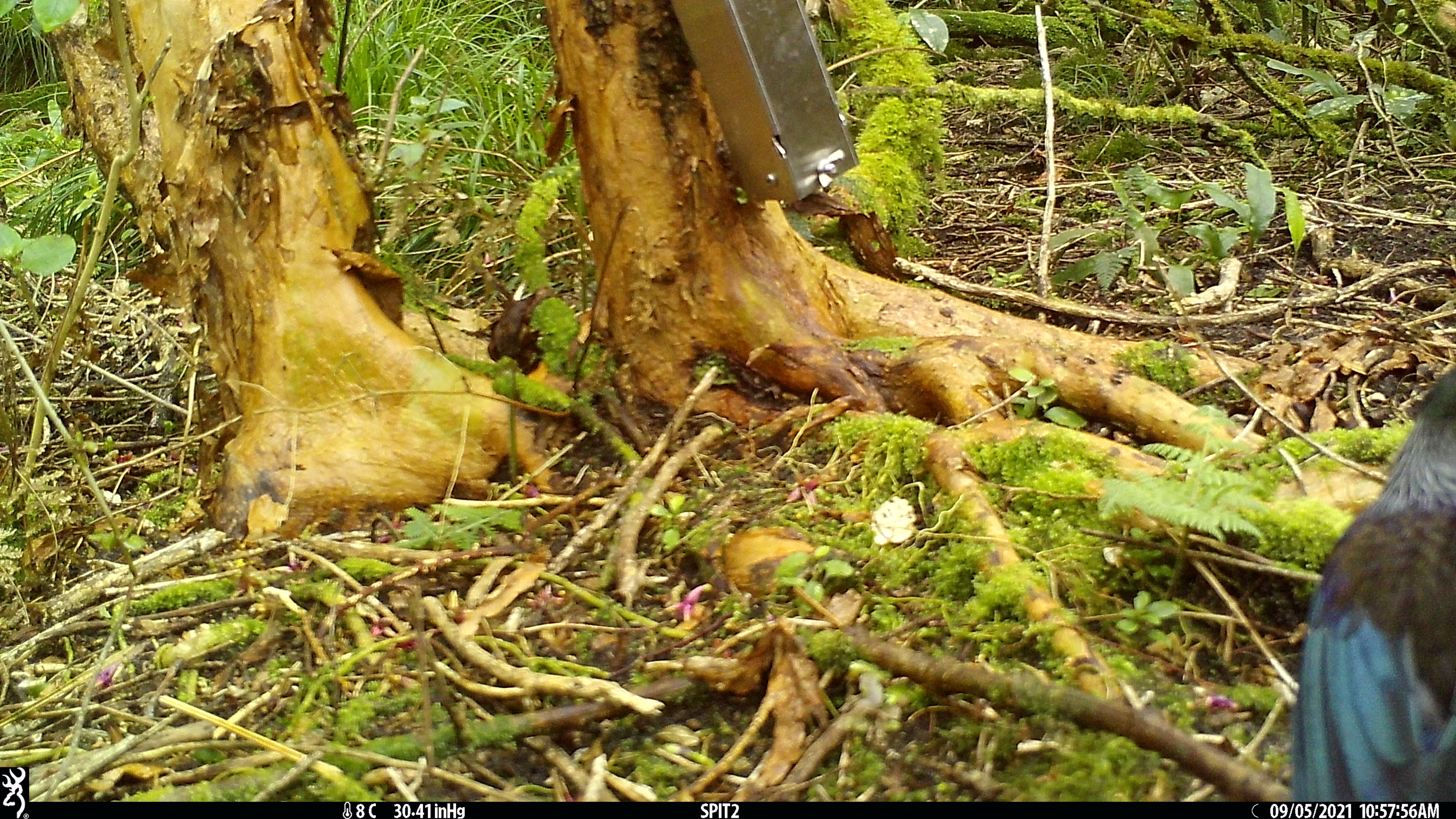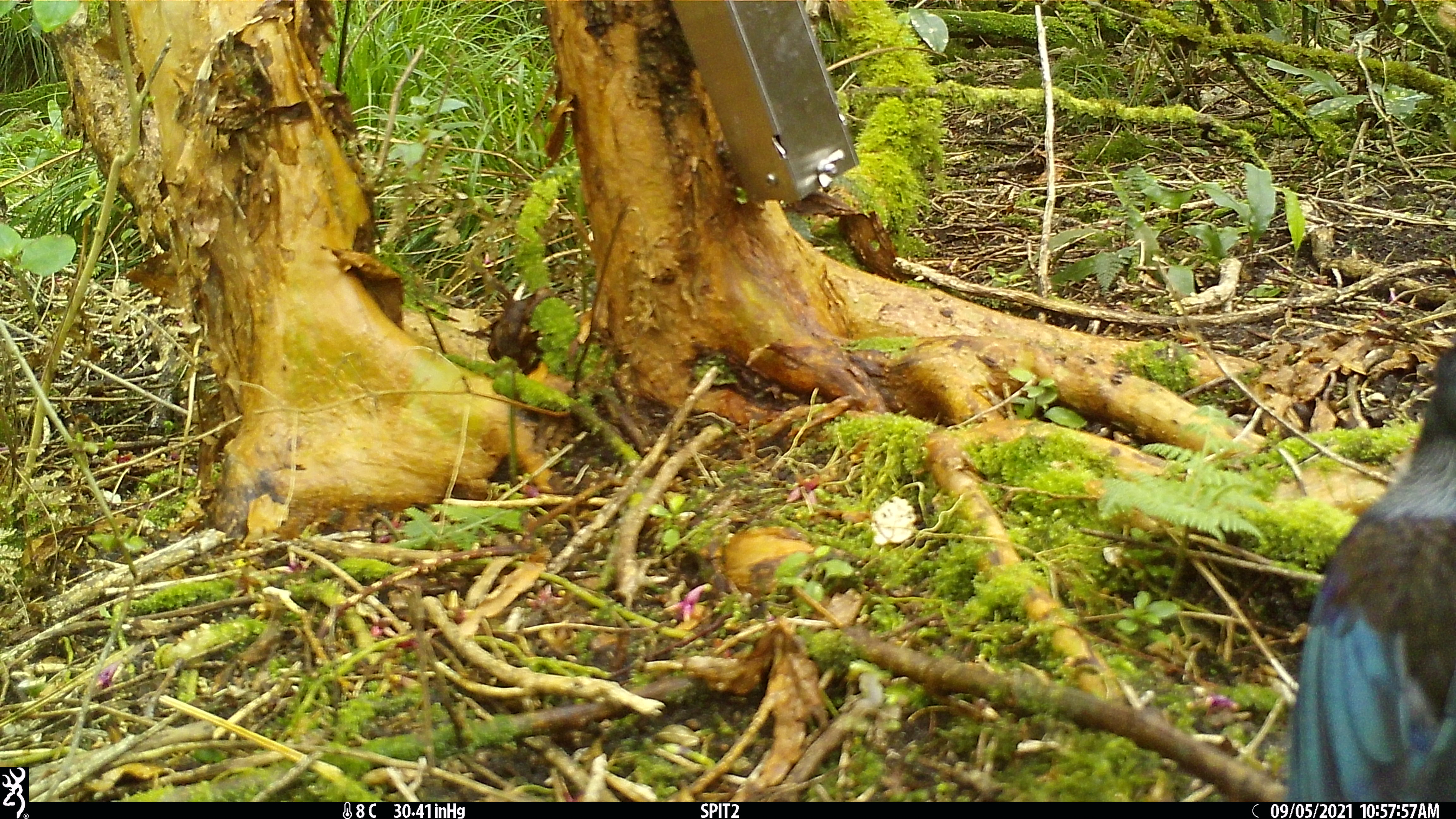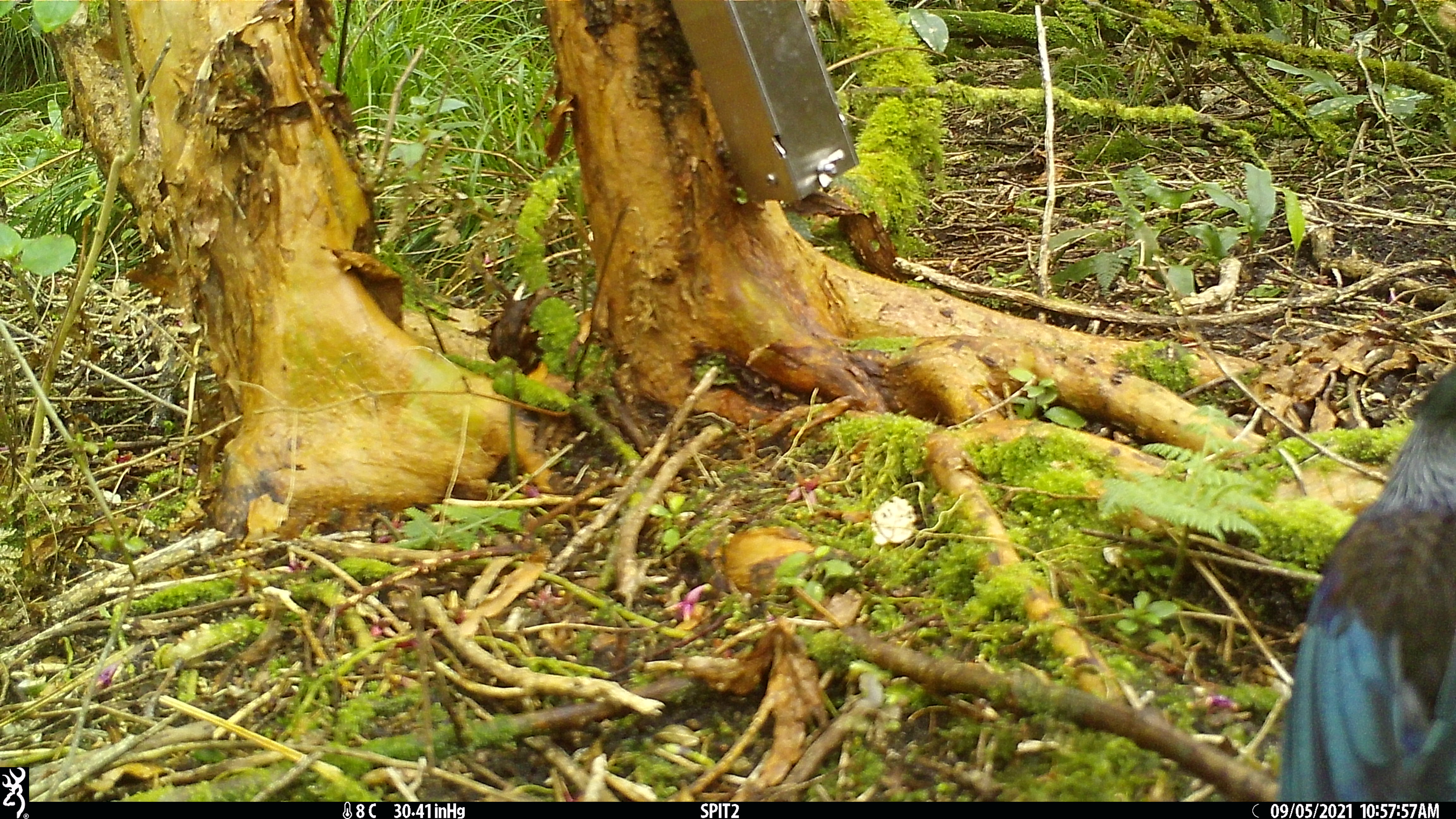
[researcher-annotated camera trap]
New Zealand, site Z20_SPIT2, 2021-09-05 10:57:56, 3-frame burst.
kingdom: Animalia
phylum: Chordata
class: Aves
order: Passeriformes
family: Meliphagidae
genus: Prosthemadera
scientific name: Prosthemadera novaeseelandiae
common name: tui